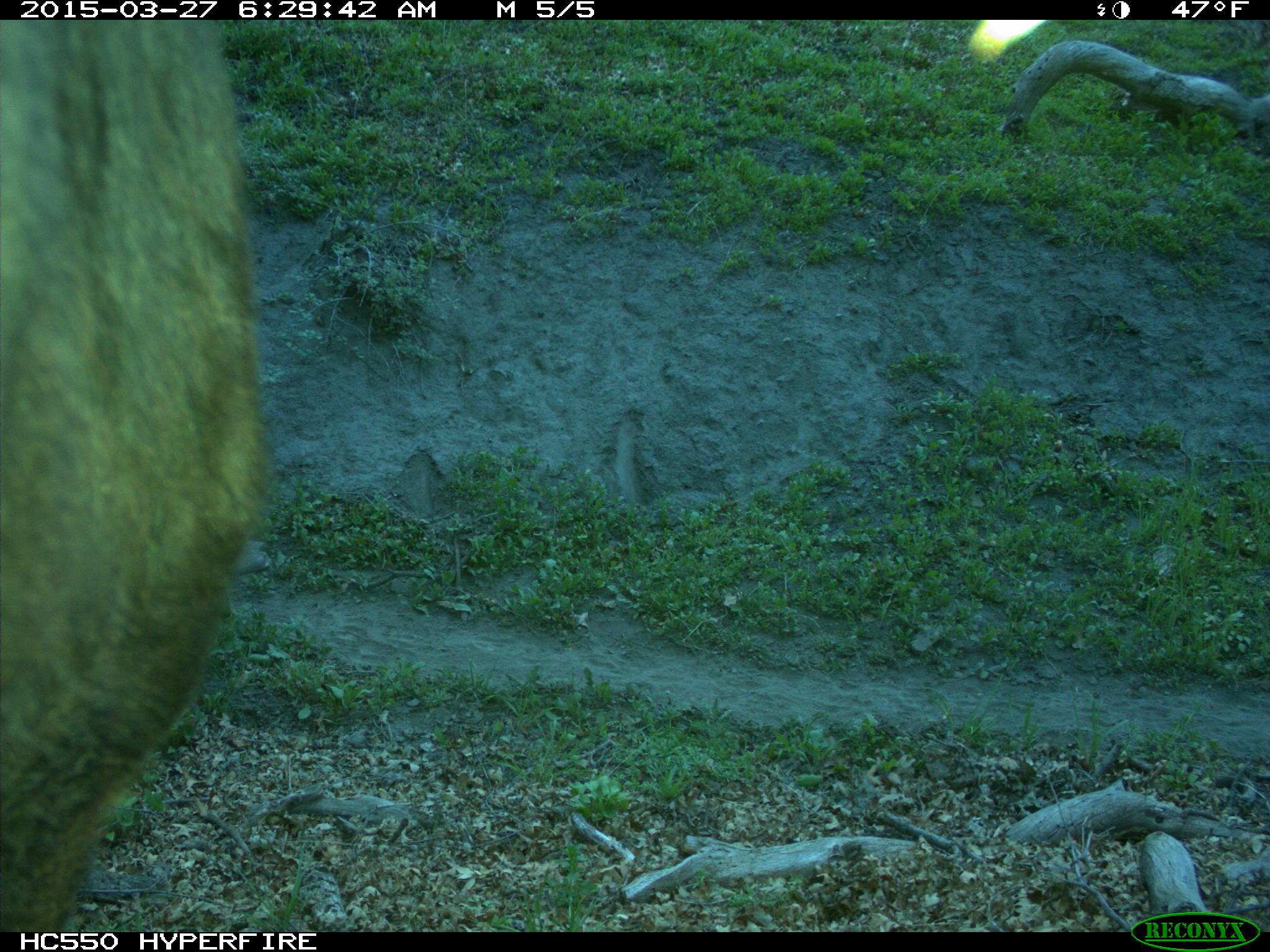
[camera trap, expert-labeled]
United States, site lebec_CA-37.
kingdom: Animalia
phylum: Chordata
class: Mammalia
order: Artiodactyla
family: Bovidae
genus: Bos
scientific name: Bos taurus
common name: domestic cow